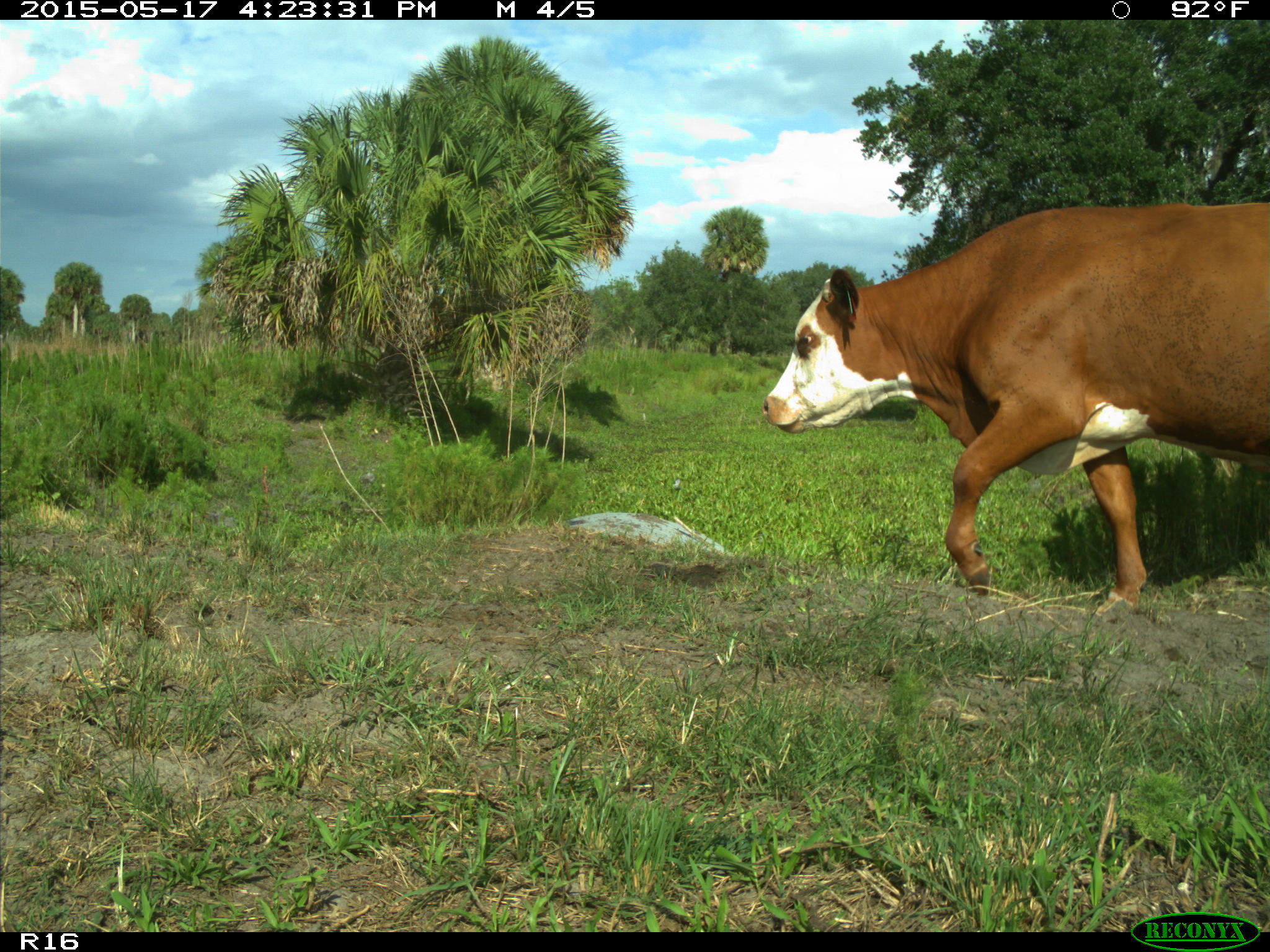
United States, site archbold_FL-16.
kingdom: Animalia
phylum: Chordata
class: Mammalia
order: Artiodactyla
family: Bovidae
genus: Bos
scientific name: Bos taurus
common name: domestic cow